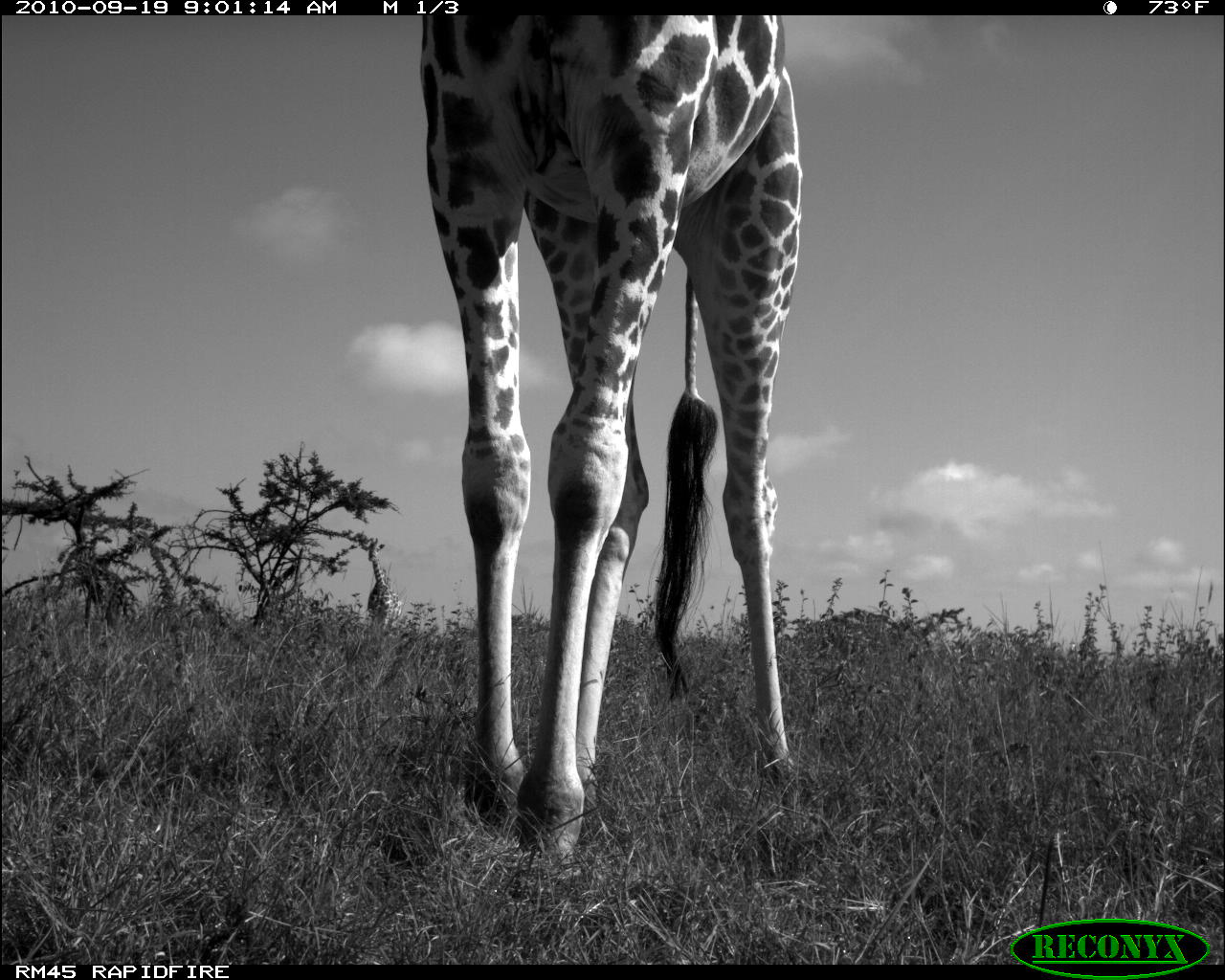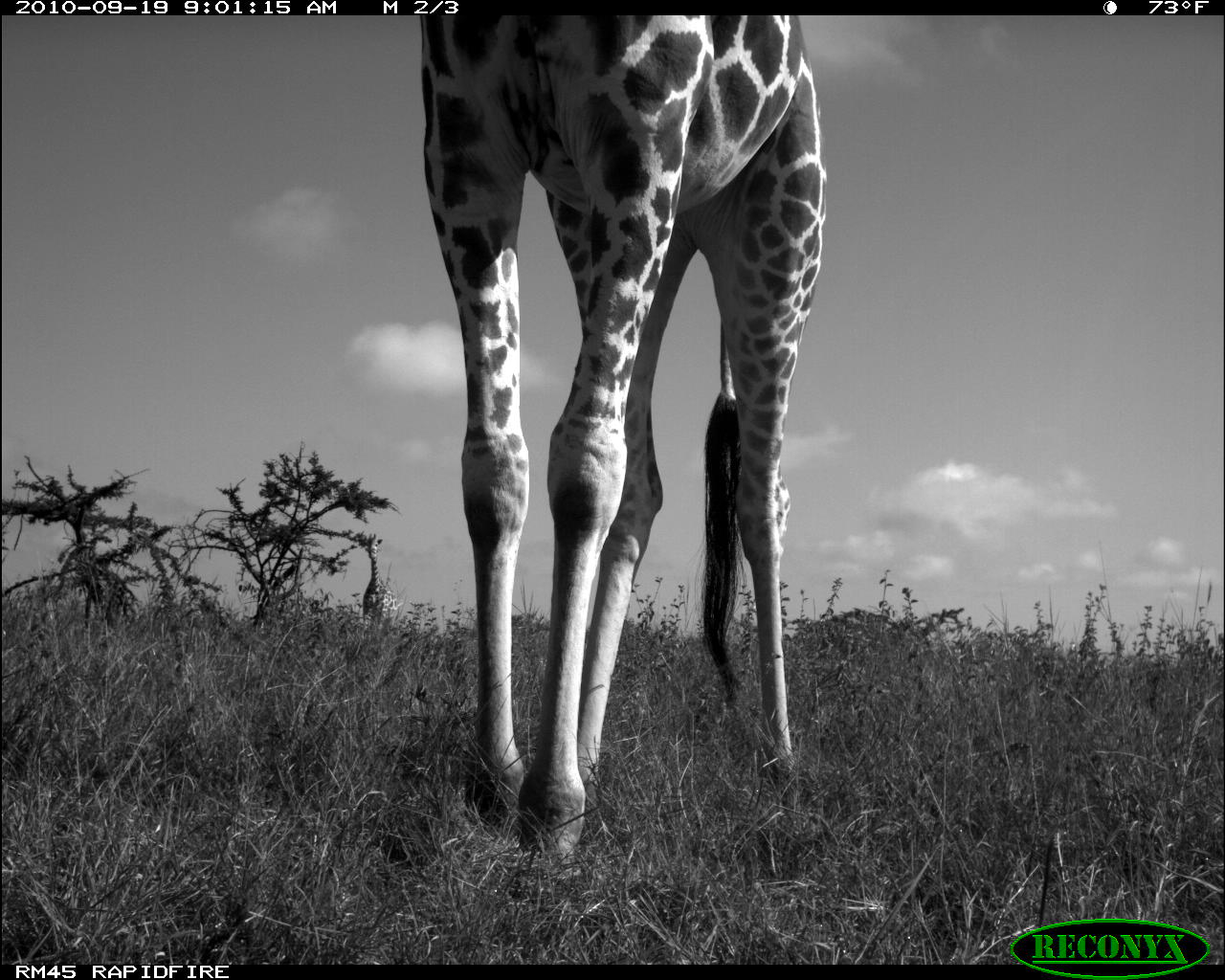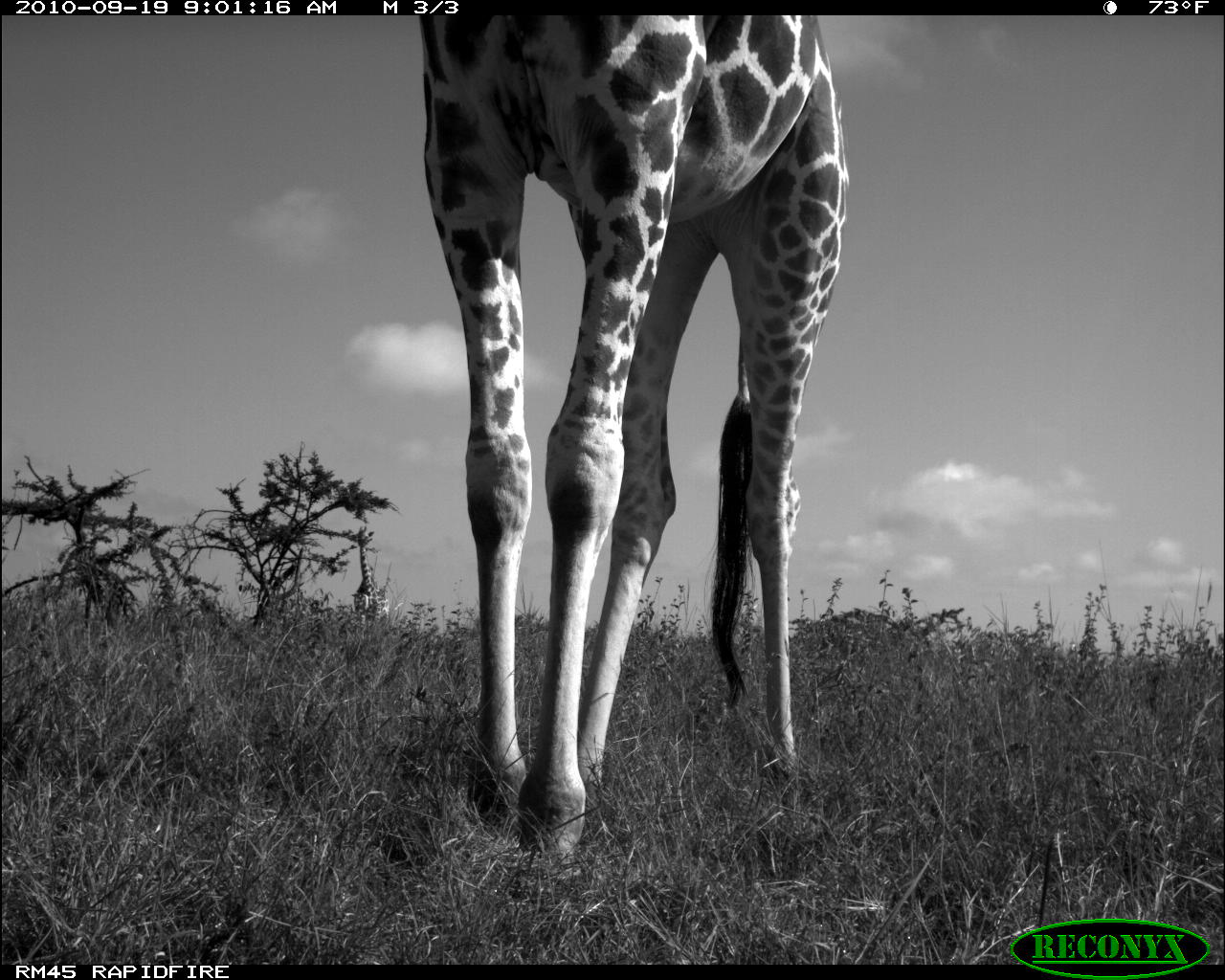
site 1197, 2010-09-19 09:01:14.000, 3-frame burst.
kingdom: Animalia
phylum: Chordata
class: Mammalia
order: Artiodactyla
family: Giraffidae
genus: Giraffa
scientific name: Giraffa camelopardalis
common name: giraffe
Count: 2.